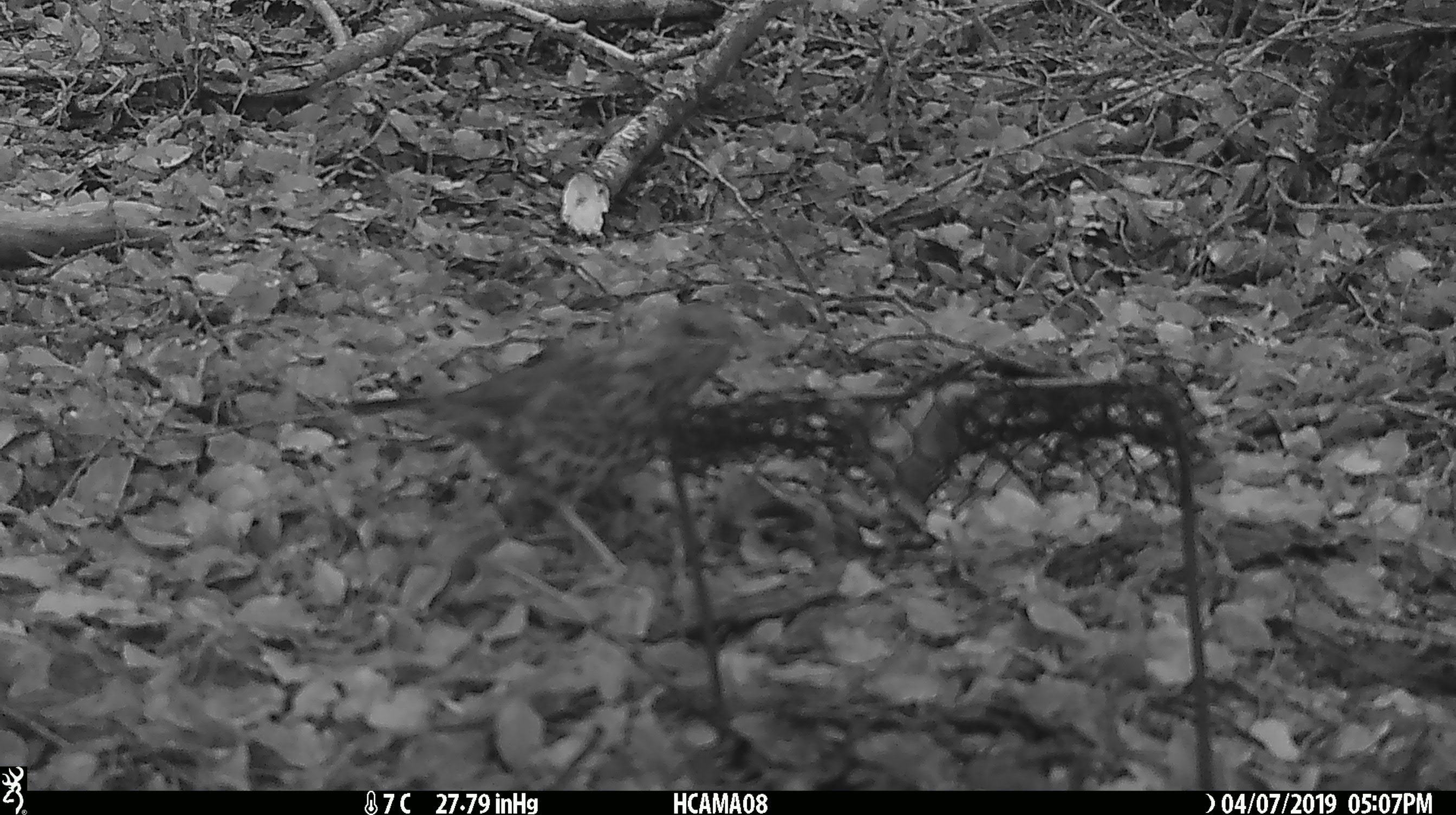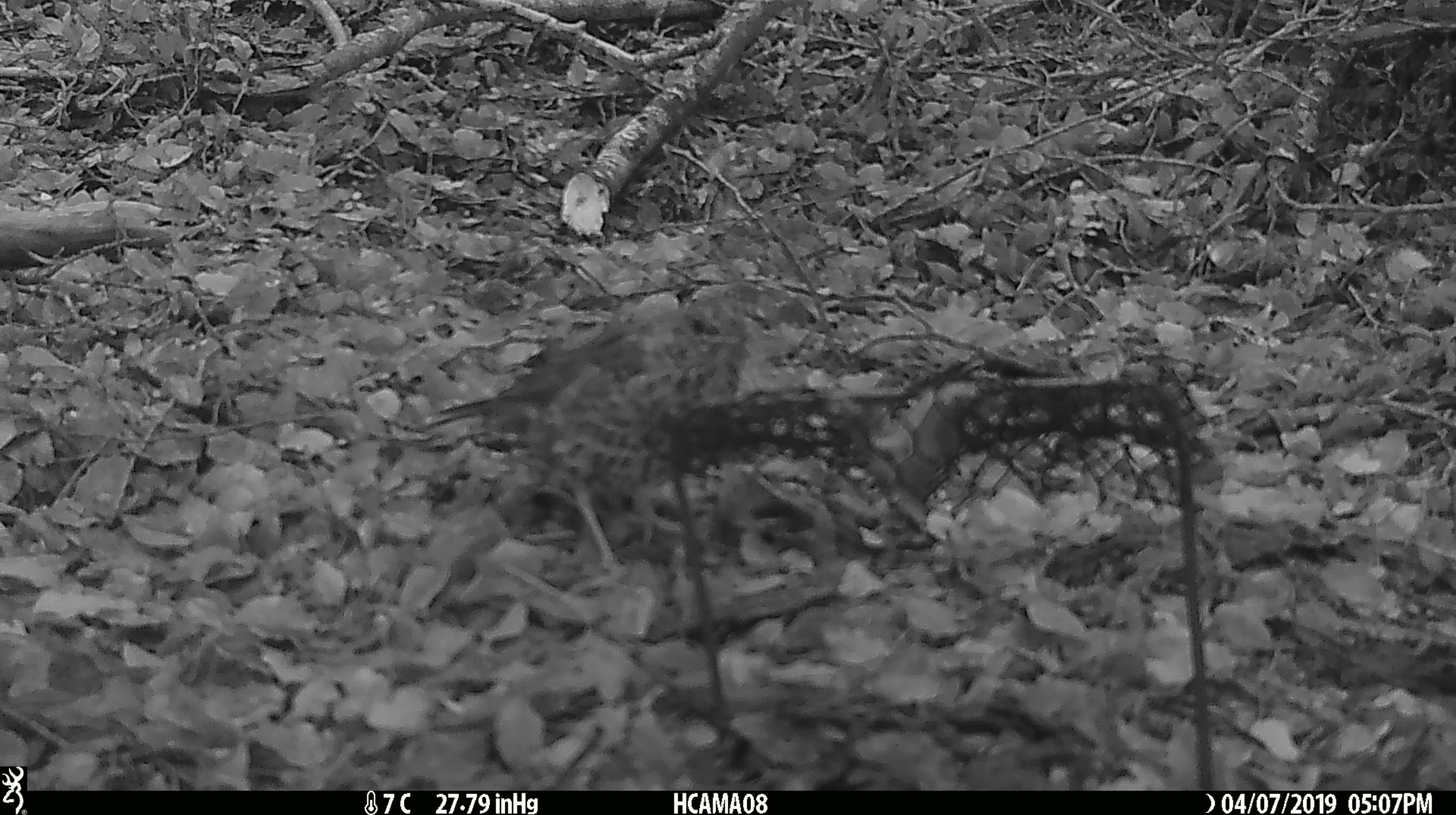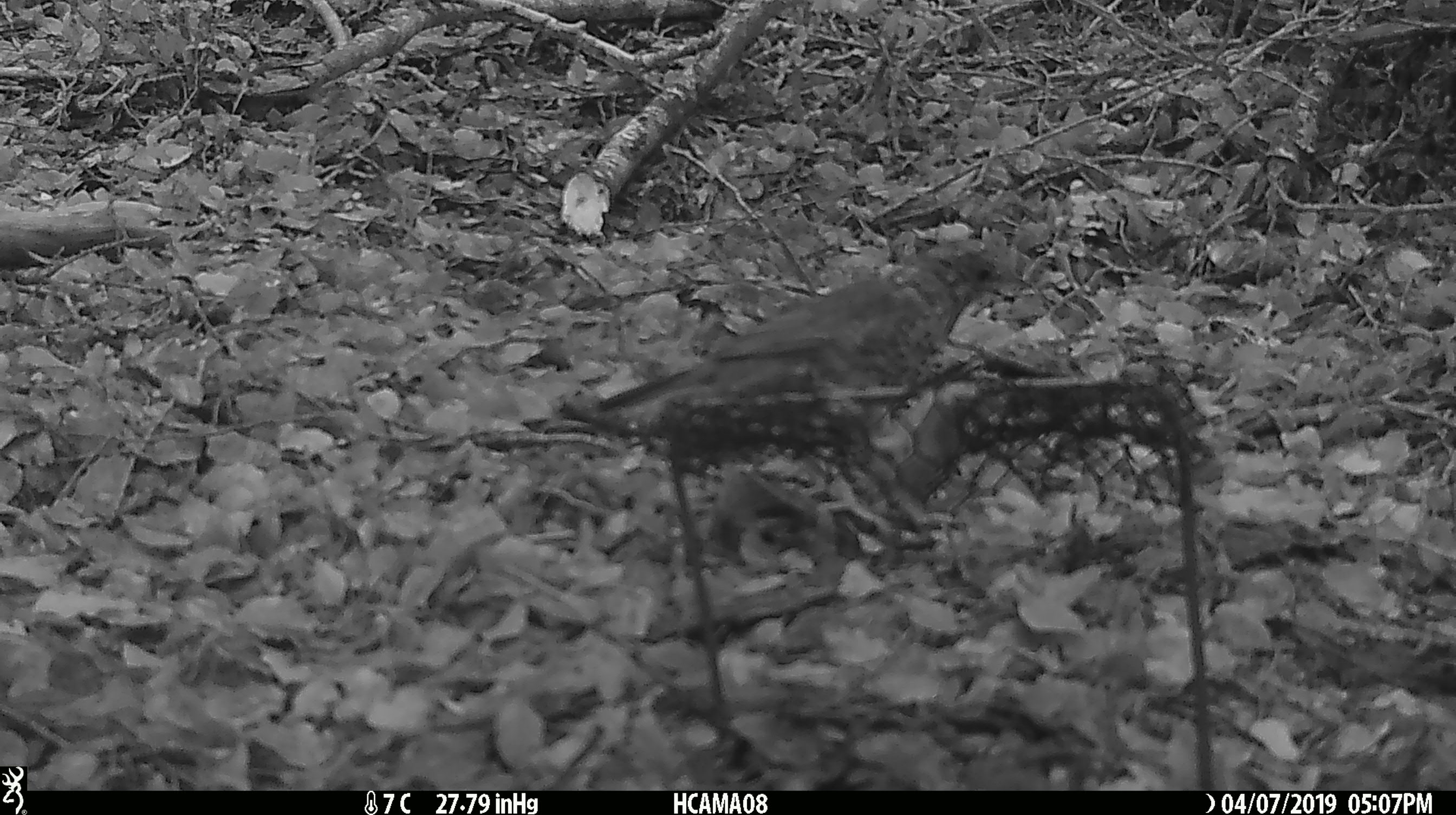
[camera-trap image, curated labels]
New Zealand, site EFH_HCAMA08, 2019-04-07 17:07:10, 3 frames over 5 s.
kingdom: Animalia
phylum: Chordata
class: Aves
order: Passeriformes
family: Turdidae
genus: Turdus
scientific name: Turdus philomelos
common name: song thrush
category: thrush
Thrush (song thrush) (Turdus philomelos).